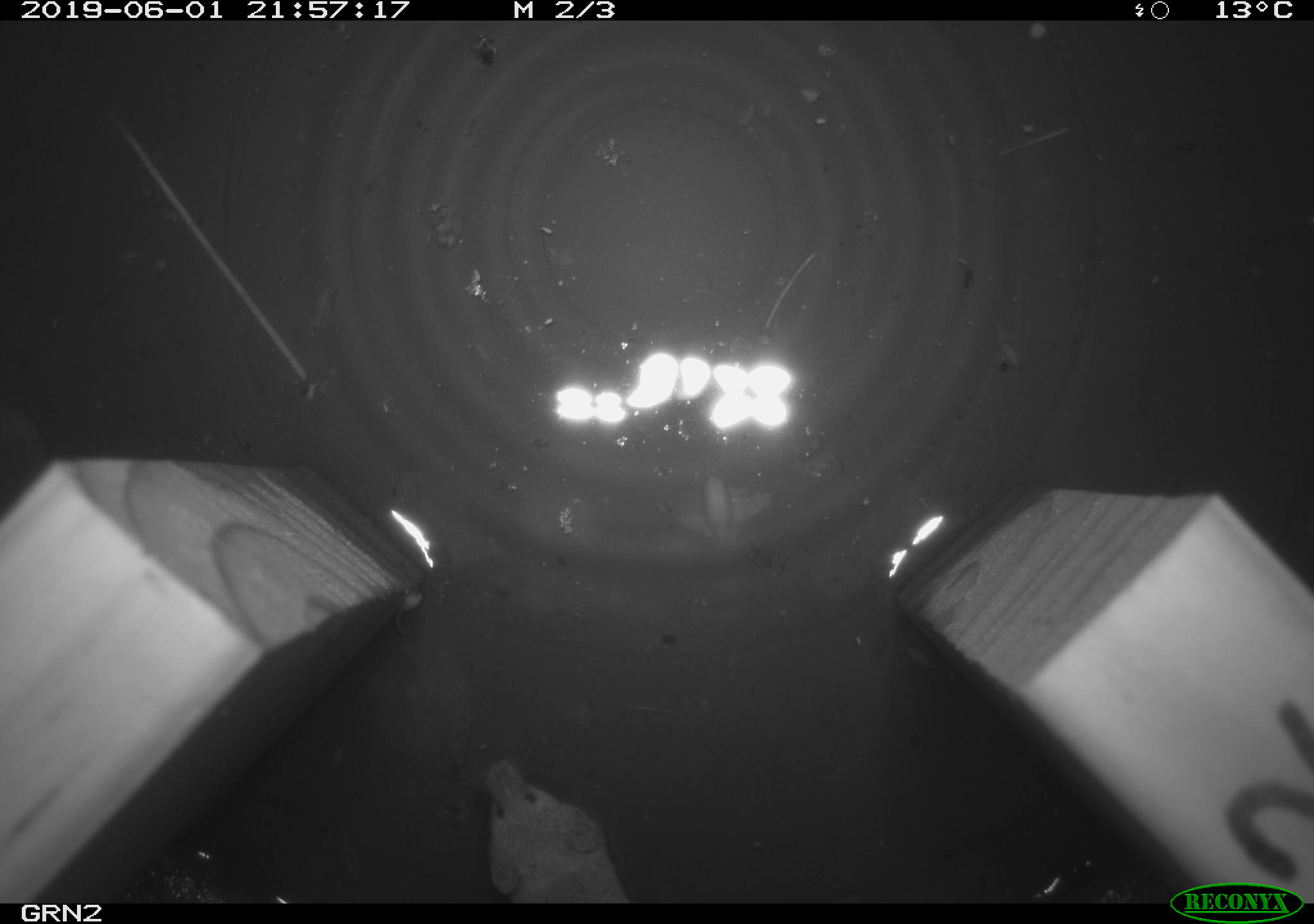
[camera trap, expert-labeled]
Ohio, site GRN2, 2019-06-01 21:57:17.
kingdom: Animalia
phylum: Chordata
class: Mammalia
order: Eulipotyphla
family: Soricidae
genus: Sorex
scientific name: Sorex cinereus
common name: masked shrew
Masked shrew (Sorex cinereus).